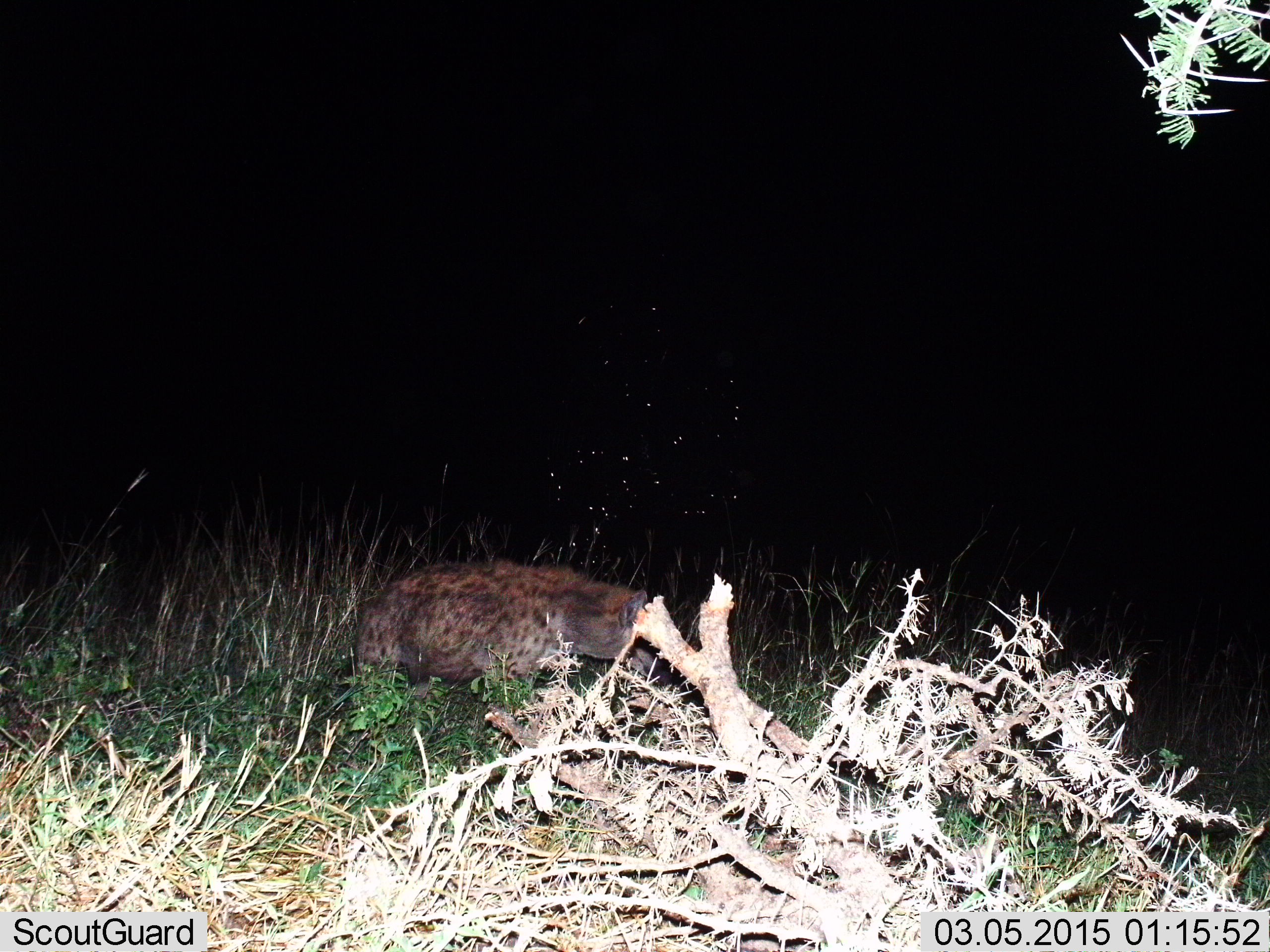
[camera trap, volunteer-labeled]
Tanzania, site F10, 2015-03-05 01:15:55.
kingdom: Animalia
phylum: Chordata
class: Mammalia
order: Carnivora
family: Hyaenidae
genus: Crocuta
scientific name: Crocuta crocuta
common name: spotted hyena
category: hyenaspotted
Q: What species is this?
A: Hyenaspotted (spotted hyena) (Crocuta crocuta).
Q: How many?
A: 1.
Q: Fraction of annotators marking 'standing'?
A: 25%.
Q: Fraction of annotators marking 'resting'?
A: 8%.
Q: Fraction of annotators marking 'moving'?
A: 67%.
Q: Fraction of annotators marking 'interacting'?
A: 0%.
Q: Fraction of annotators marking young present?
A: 0%.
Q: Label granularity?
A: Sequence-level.